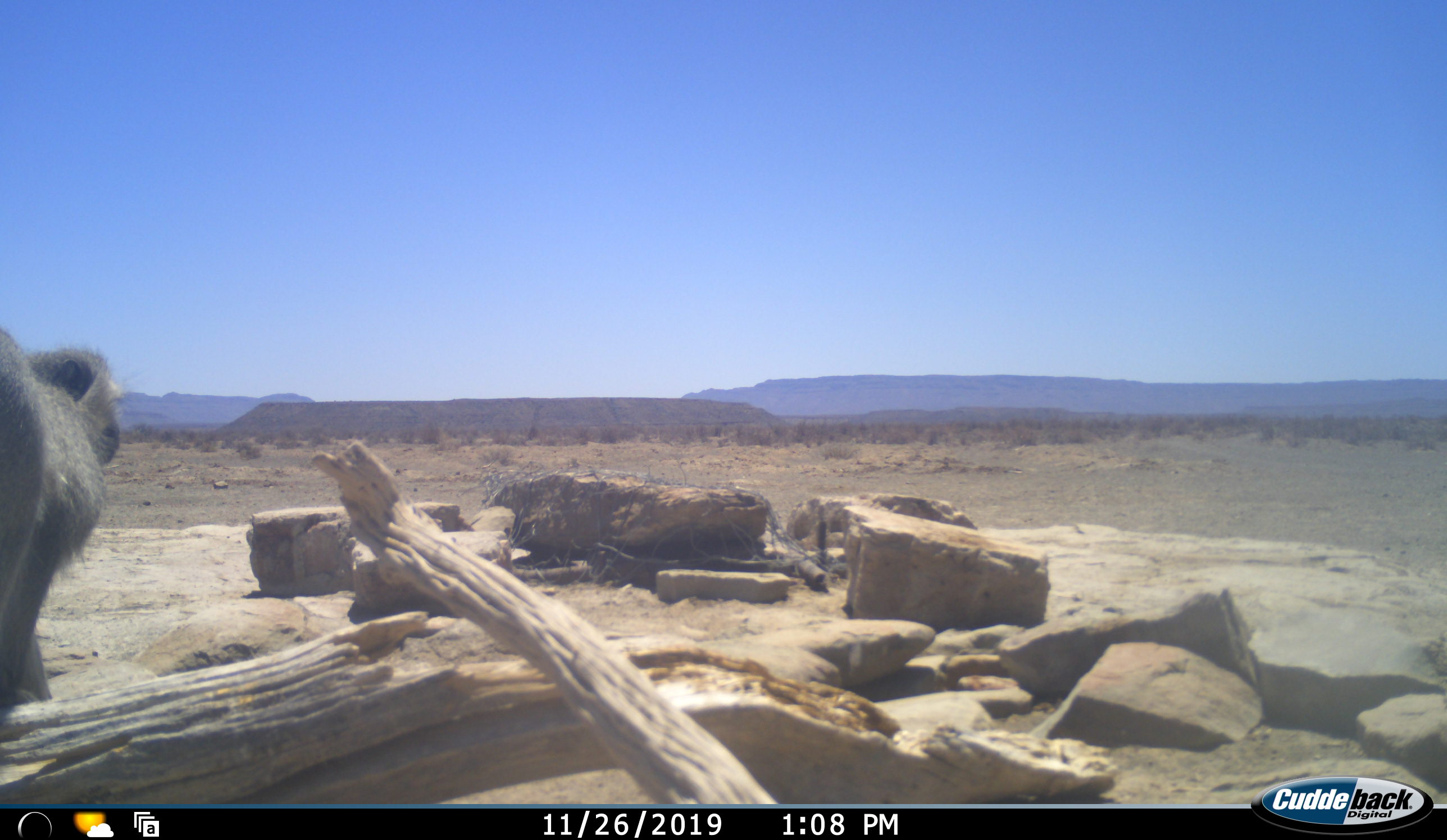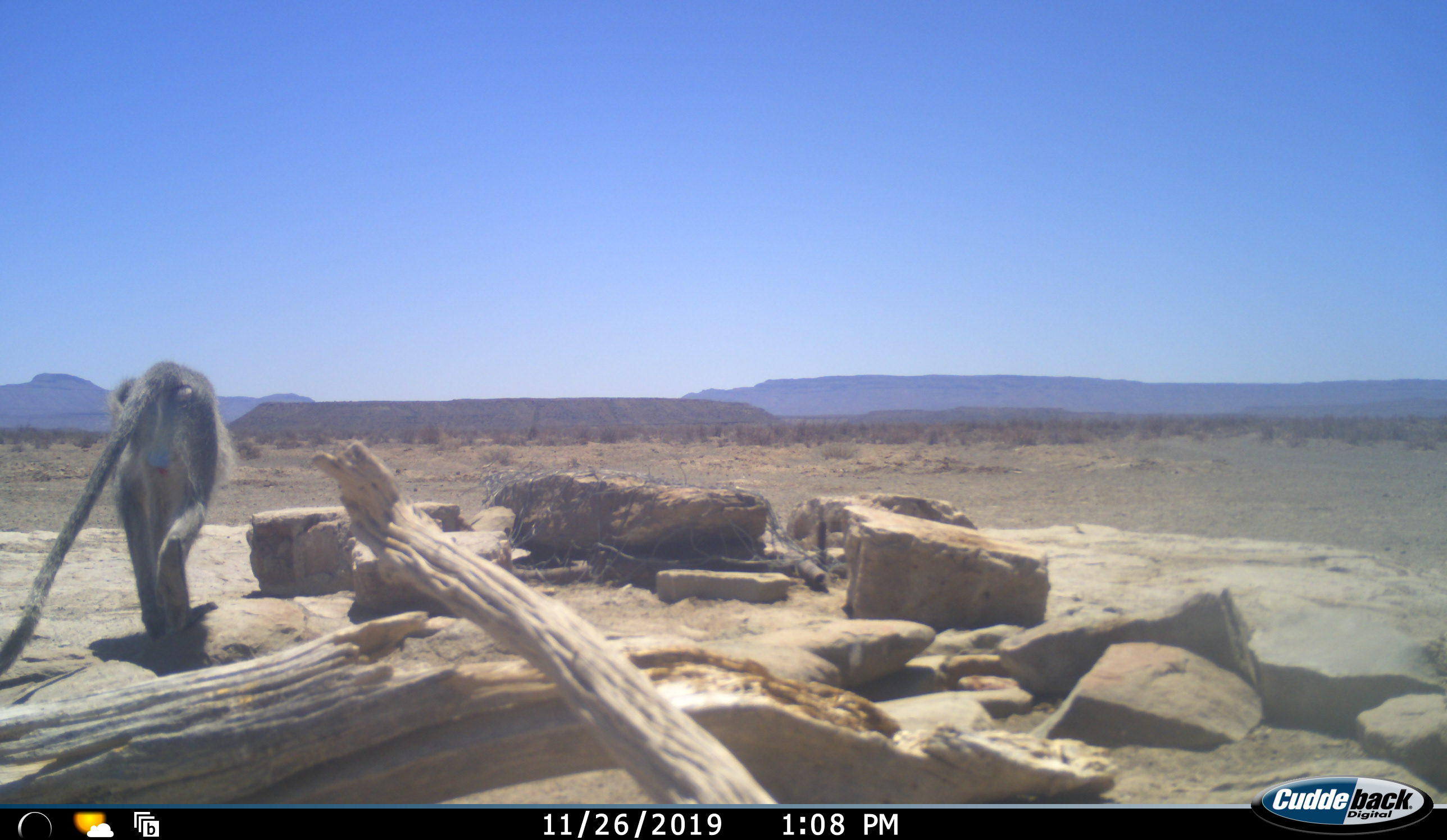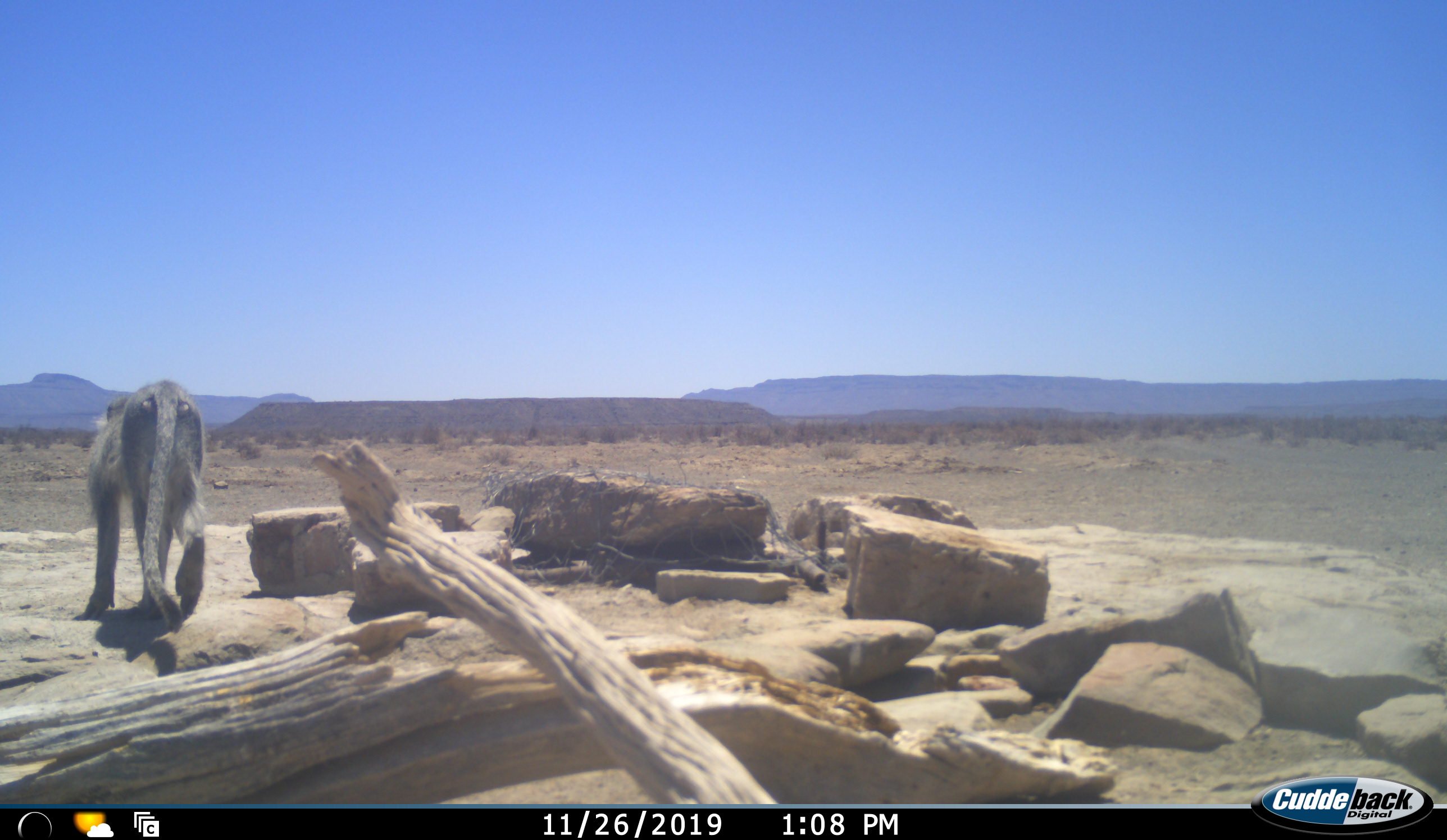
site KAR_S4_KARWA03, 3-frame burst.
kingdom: Animalia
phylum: Chordata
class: Mammalia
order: Primates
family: Cercopithecidae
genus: Chlorocebus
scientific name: Chlorocebus pygerythrus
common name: vervet monkey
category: monkeyvervet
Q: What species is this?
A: Monkeyvervet (vervet monkey) (Chlorocebus pygerythrus).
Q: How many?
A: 1.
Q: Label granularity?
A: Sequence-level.